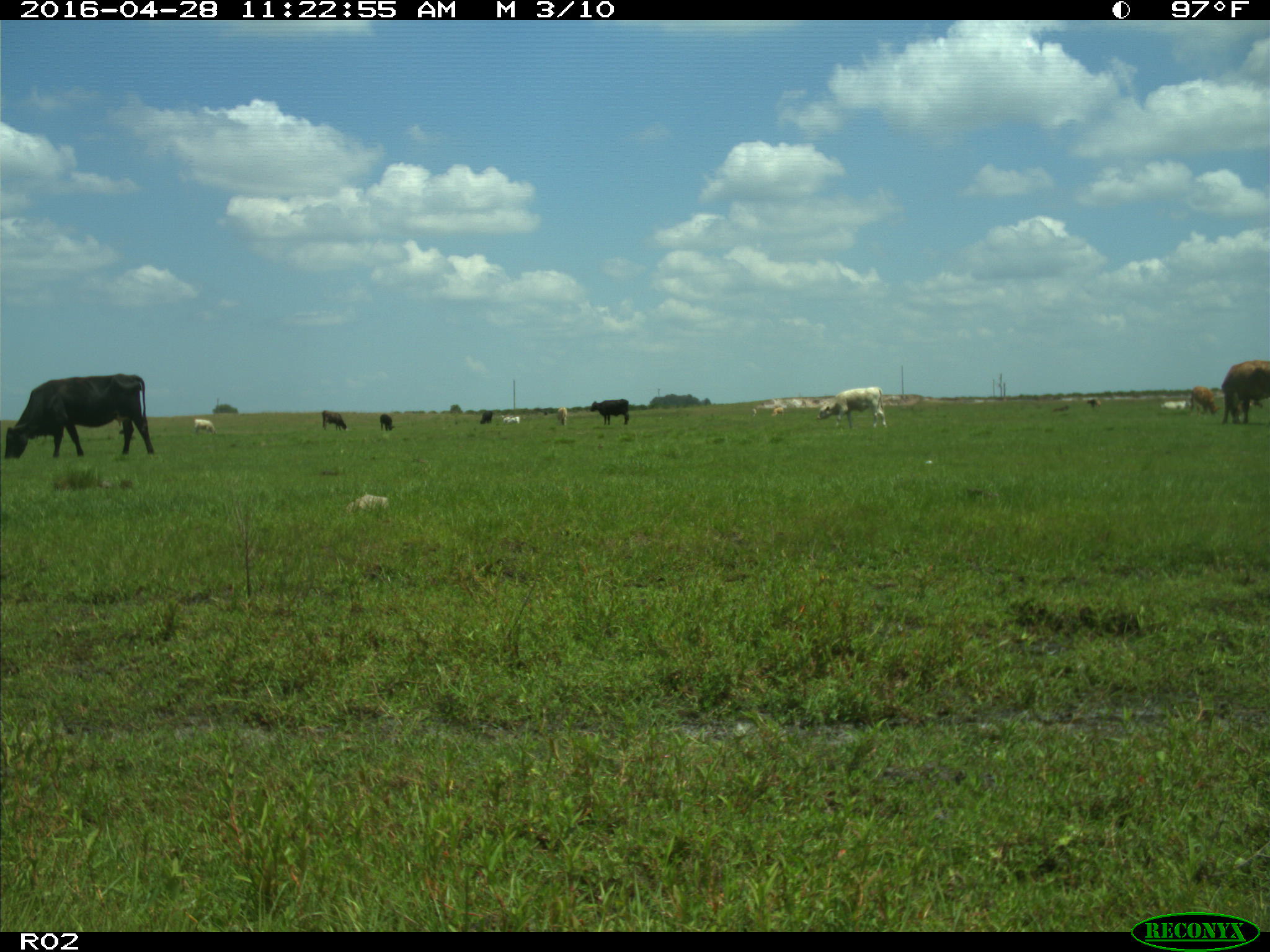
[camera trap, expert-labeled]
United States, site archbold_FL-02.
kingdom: Animalia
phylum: Chordata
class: Mammalia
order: Artiodactyla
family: Bovidae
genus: Bos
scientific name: Bos taurus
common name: domestic cow